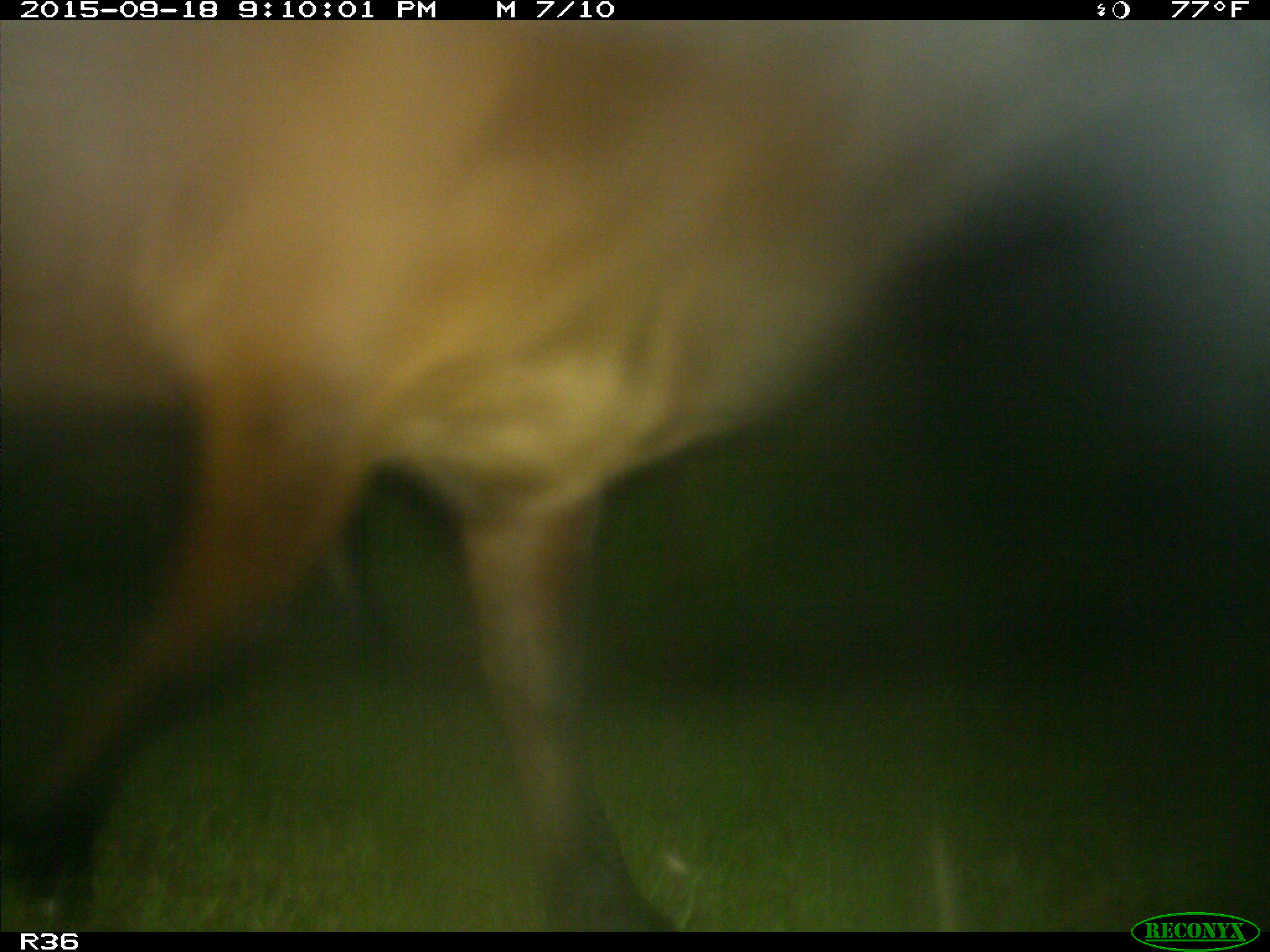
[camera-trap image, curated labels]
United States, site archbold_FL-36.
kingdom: Animalia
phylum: Chordata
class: Mammalia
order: Artiodactyla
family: Bovidae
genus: Bos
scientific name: Bos taurus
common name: domestic cow